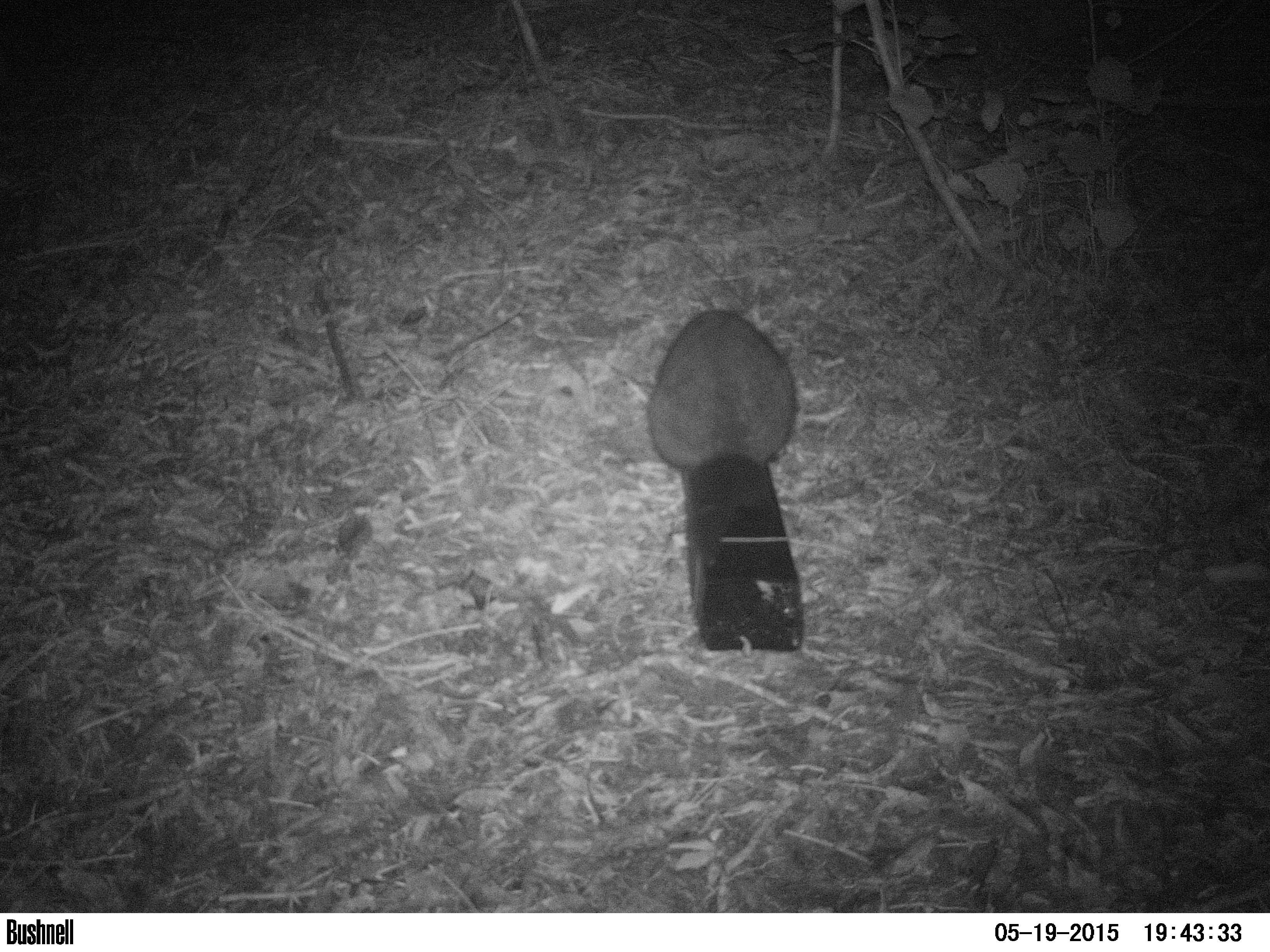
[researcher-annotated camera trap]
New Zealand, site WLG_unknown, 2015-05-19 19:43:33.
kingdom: Animalia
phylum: Chordata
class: Mammalia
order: Diprotodontia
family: Phalangeridae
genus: Trichosurus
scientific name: Trichosurus vulpecula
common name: common brushtail possum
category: possum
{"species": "possum (common brushtail possum) (Trichosurus vulpecula)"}